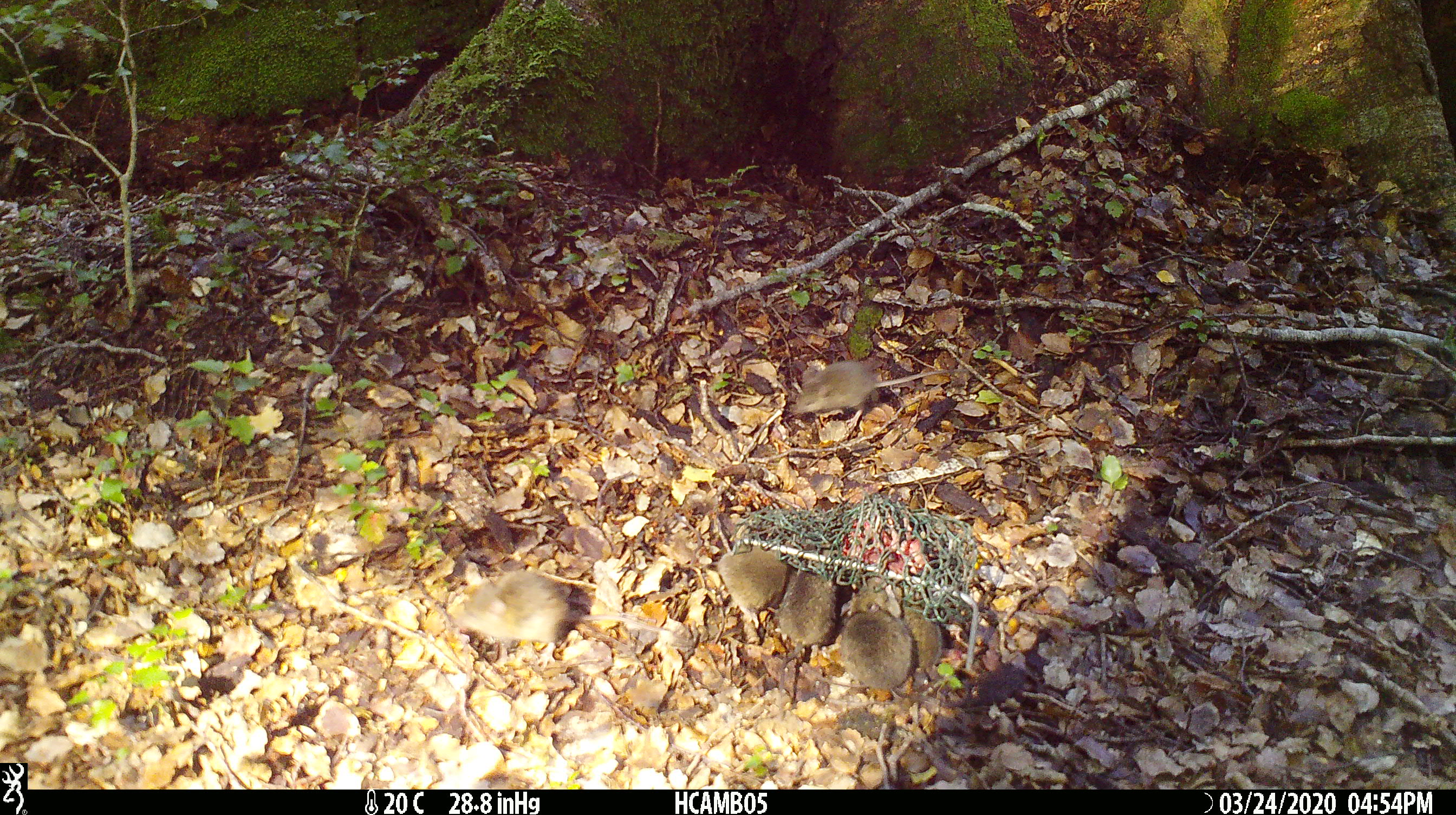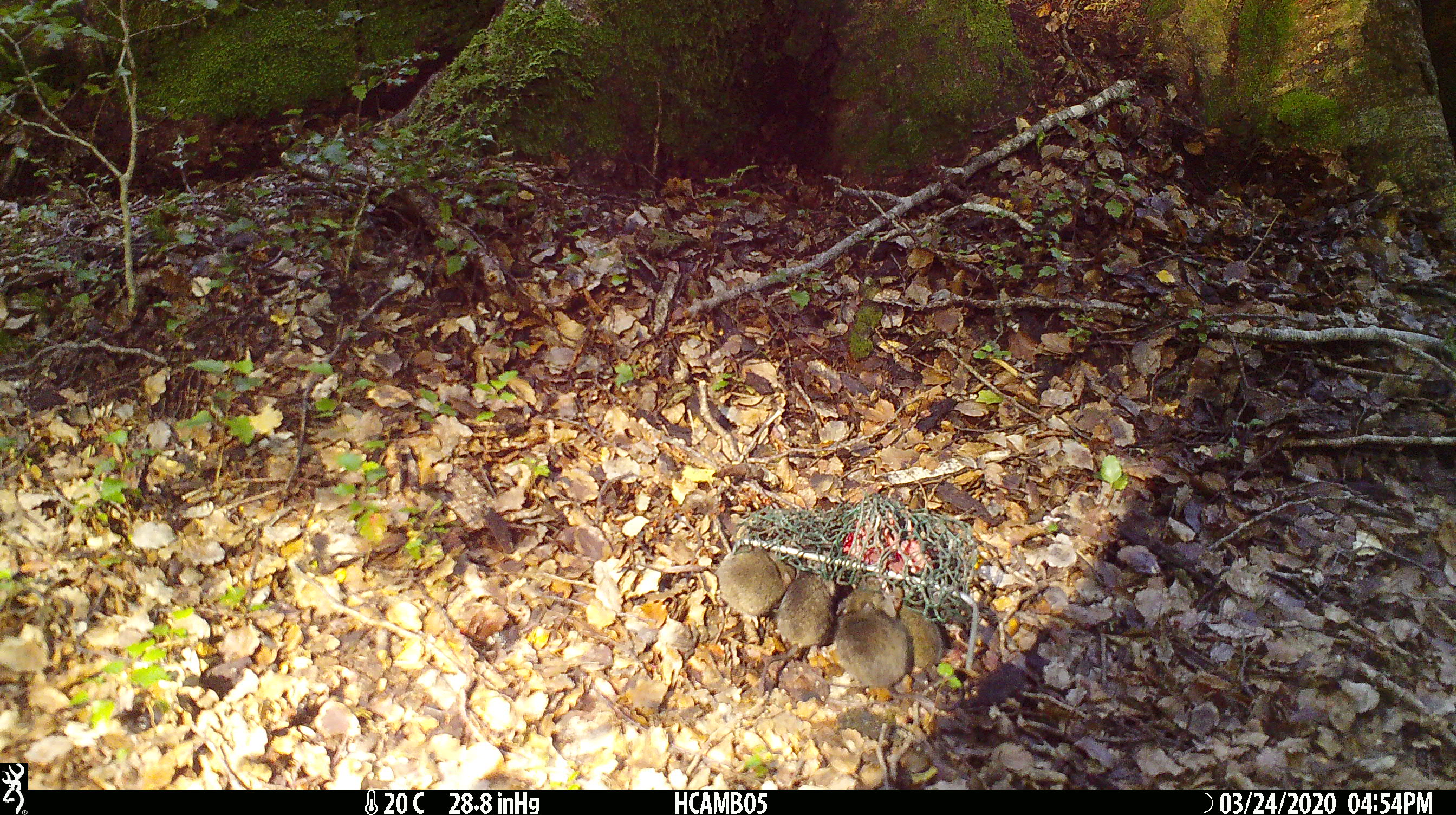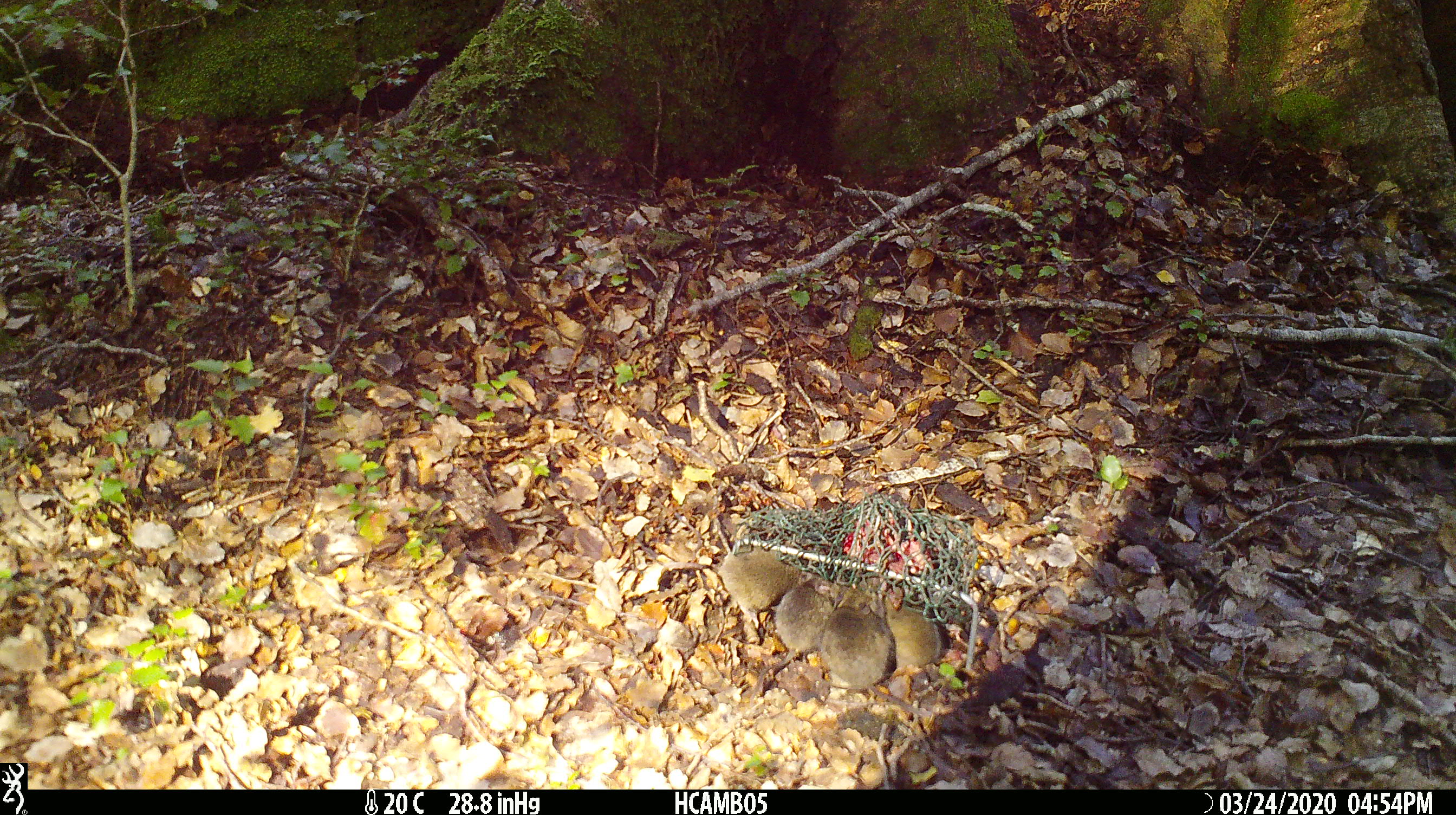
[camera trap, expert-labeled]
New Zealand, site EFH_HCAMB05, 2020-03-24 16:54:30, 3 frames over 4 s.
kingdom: Animalia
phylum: Chordata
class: Mammalia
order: Rodentia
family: Muridae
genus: Mus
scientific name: Mus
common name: mouse